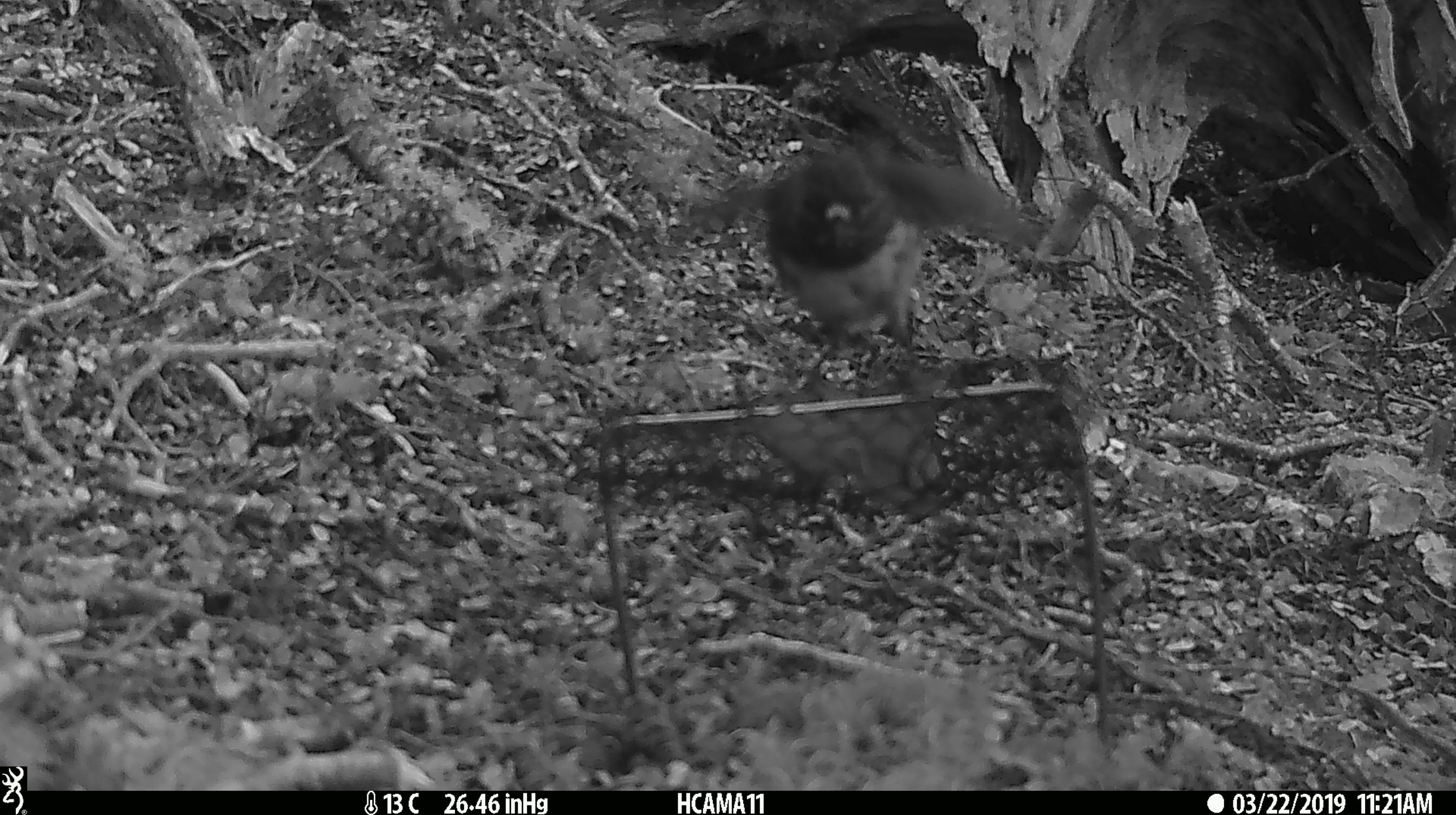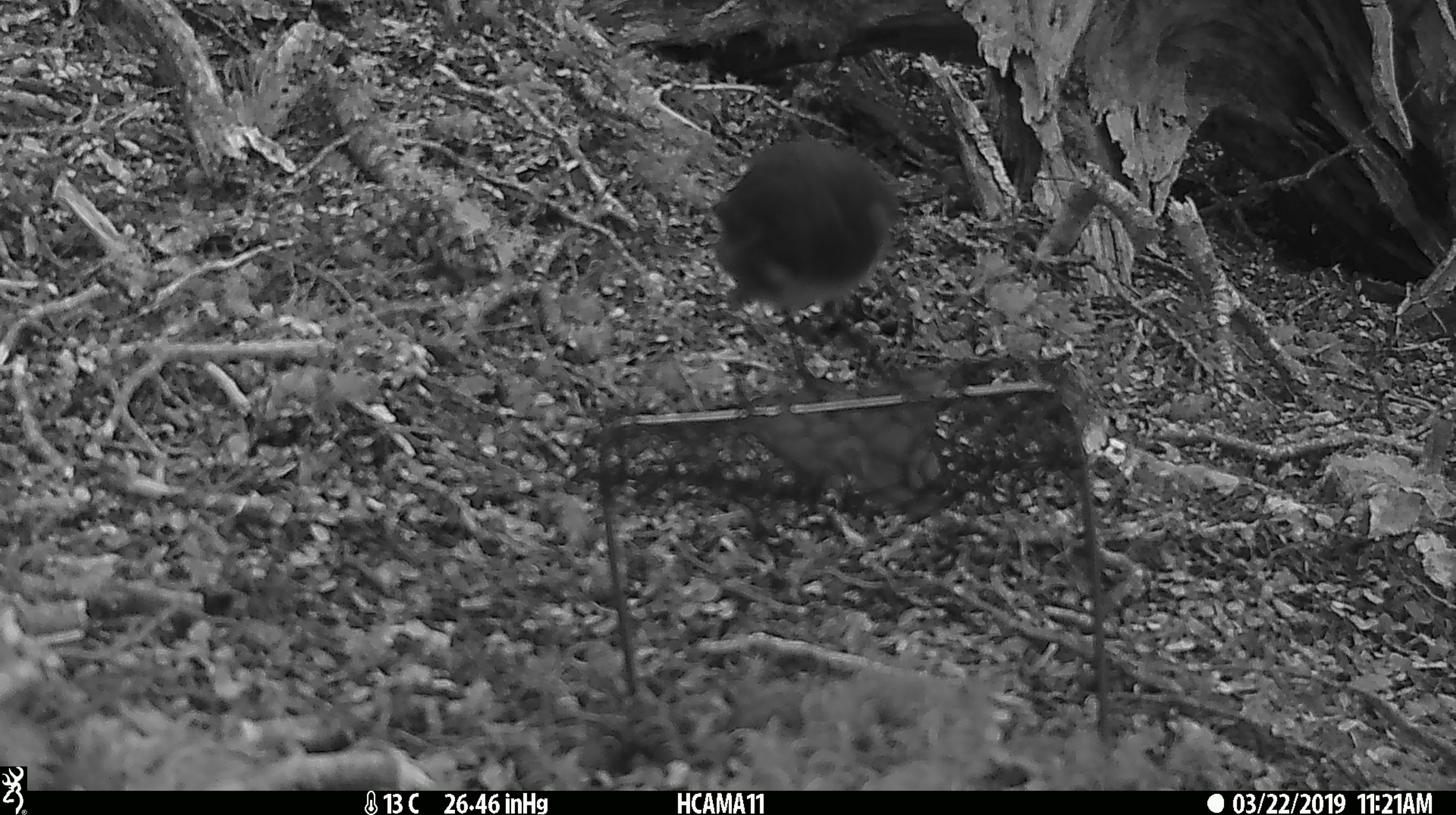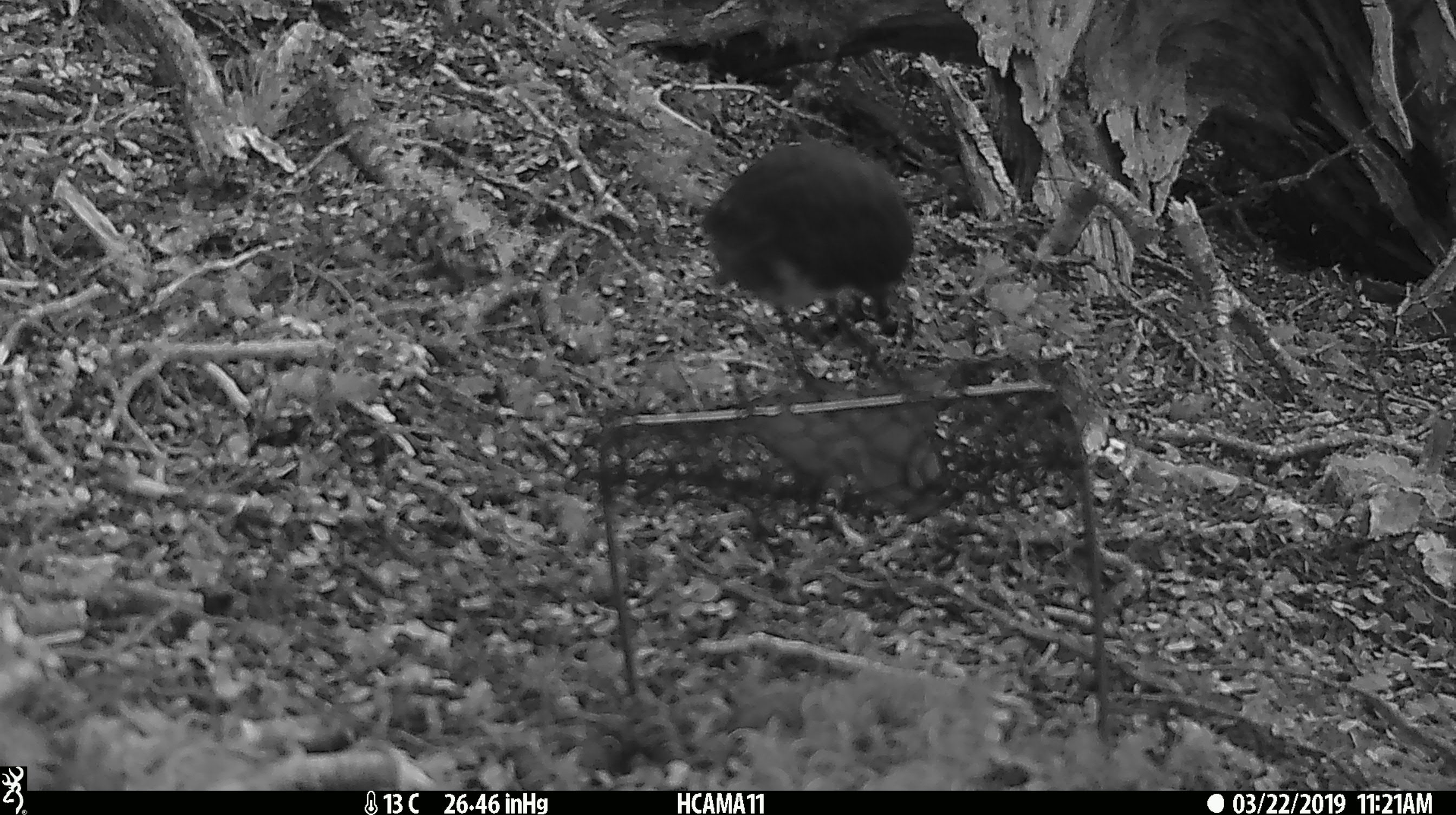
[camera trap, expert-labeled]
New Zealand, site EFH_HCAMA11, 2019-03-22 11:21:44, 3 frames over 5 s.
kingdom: Animalia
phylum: Chordata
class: Aves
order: Passeriformes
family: Petroicidae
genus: Petroica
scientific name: Petroica australis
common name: new zealand robin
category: robin